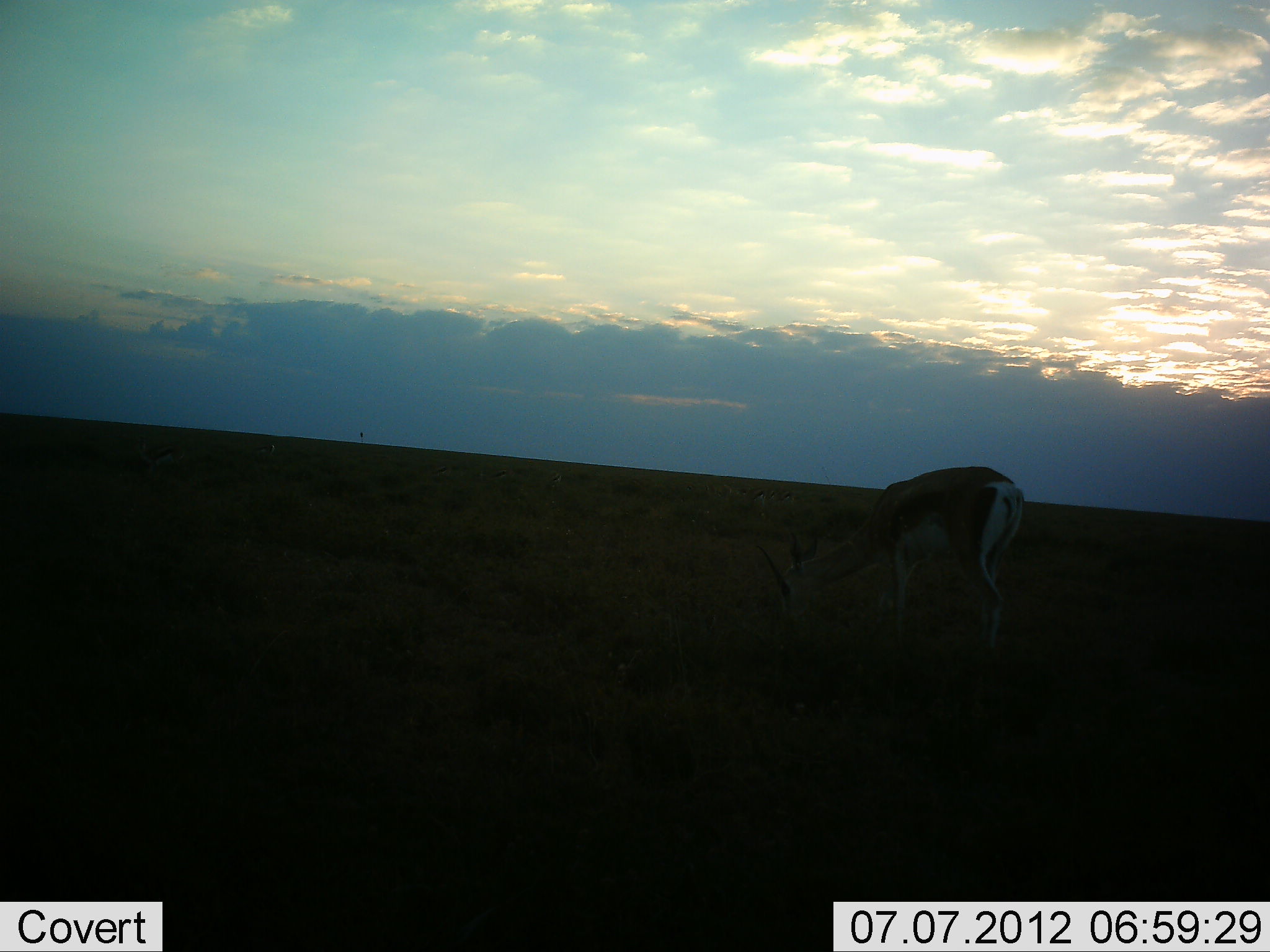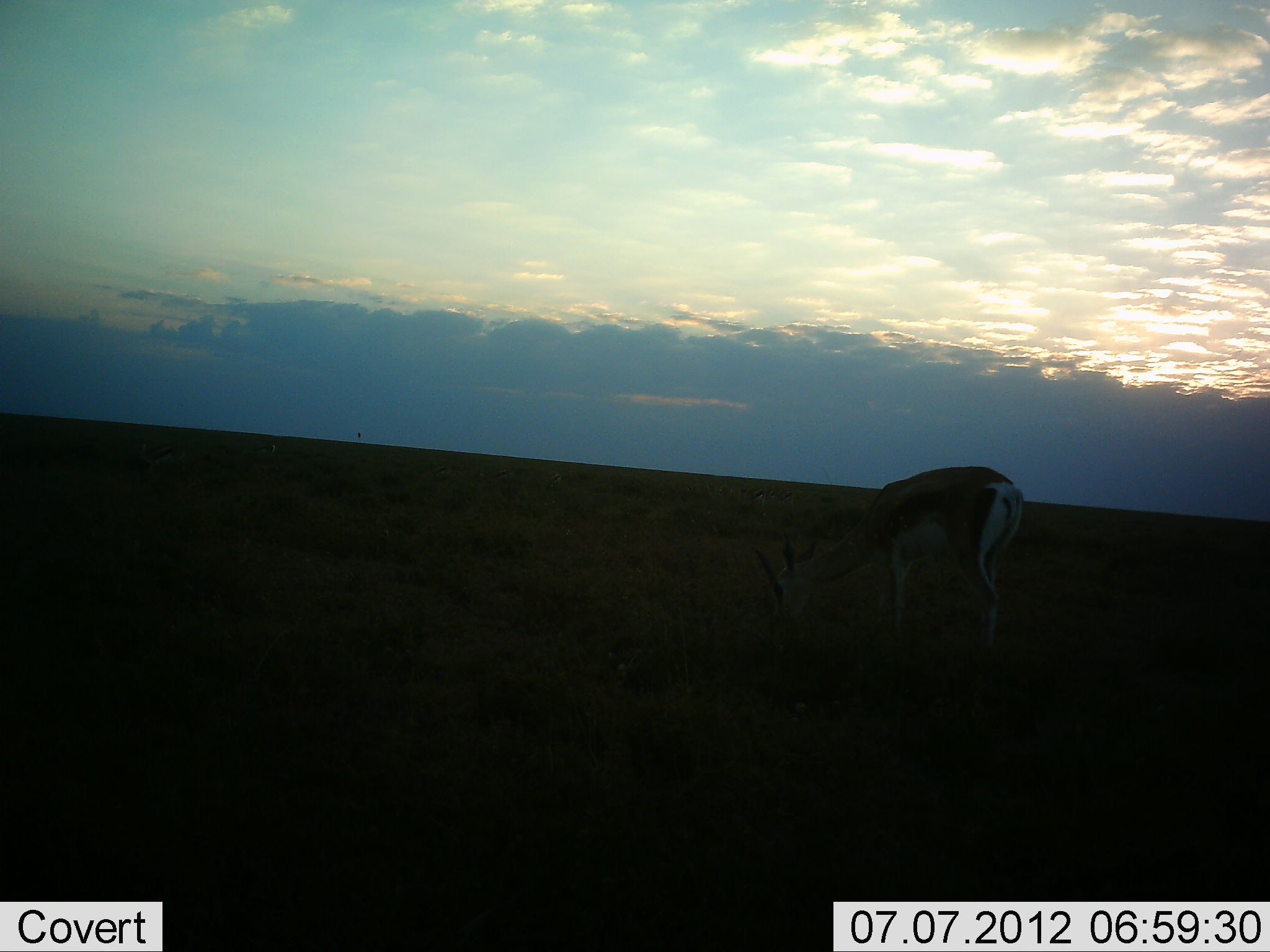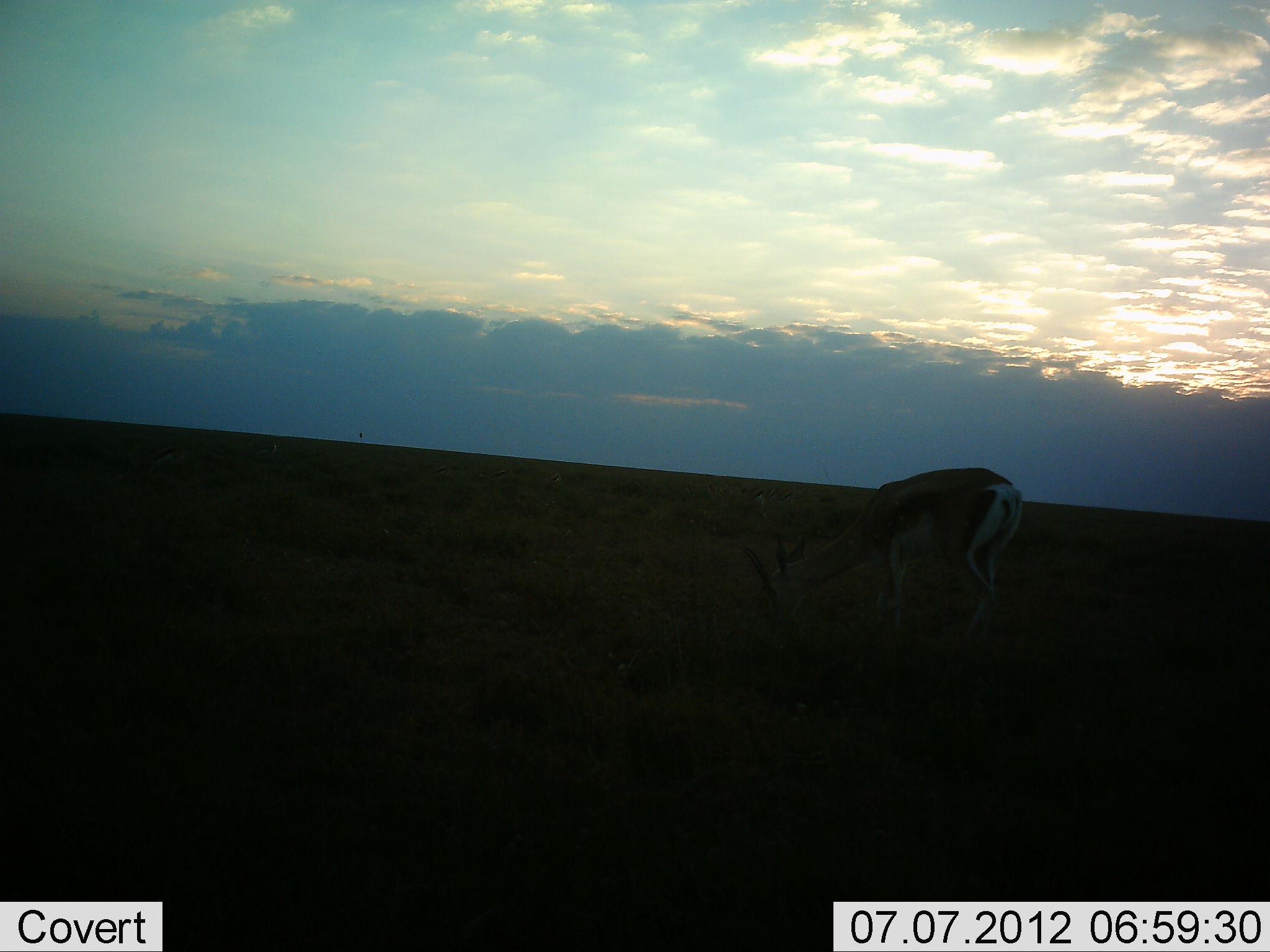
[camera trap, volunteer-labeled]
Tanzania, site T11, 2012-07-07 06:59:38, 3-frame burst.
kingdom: Animalia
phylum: Chordata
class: Mammalia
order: Artiodactyla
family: Bovidae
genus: Nanger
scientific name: Nanger granti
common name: grant's gazelle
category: gazellegrants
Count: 1.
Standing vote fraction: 30%.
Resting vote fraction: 0%.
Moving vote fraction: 0%.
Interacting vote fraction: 0%.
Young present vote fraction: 0%.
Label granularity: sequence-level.